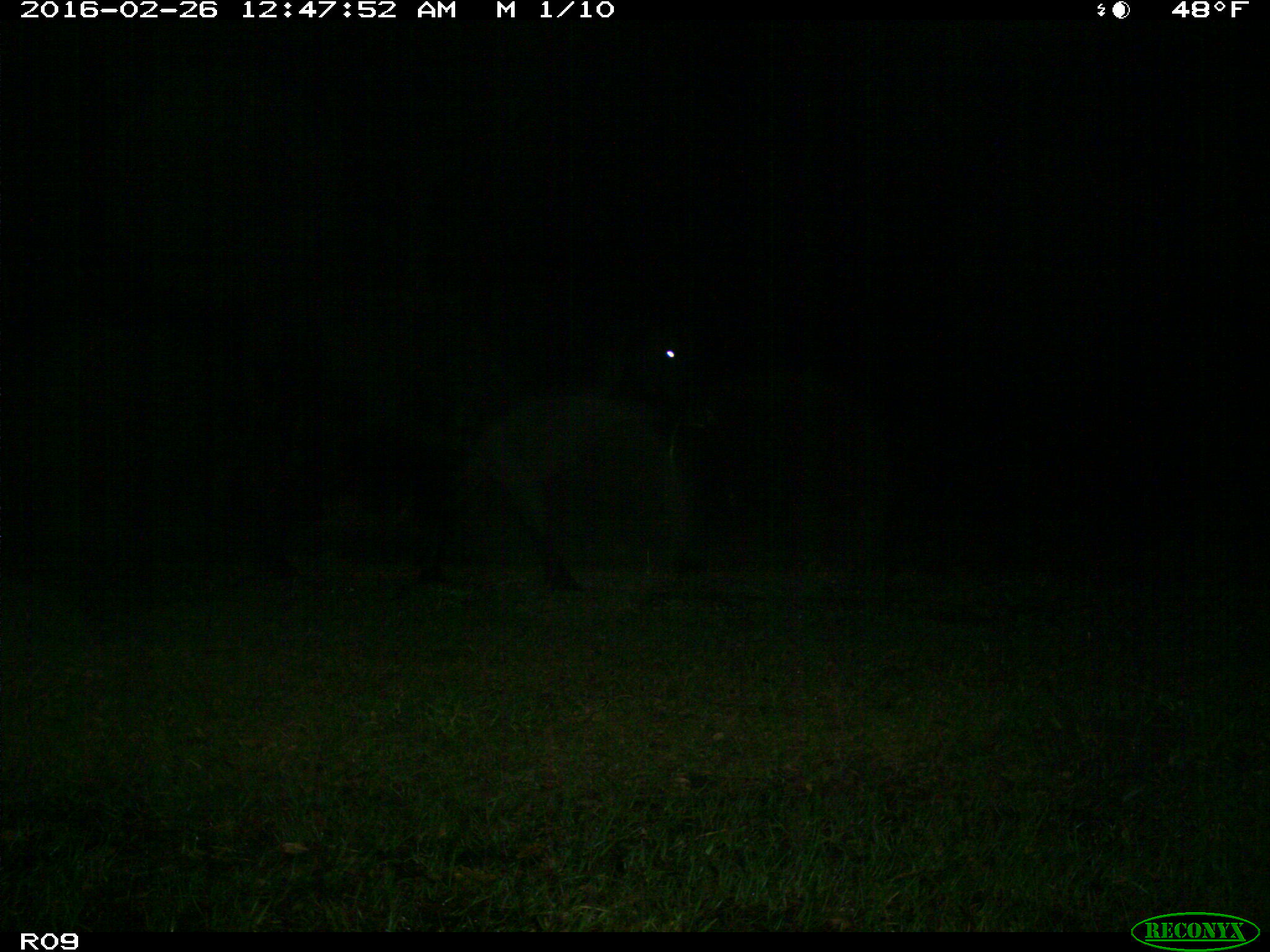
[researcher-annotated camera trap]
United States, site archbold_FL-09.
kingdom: Animalia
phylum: Chordata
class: Mammalia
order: Artiodactyla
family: Bovidae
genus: Bos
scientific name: Bos taurus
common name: domestic cow